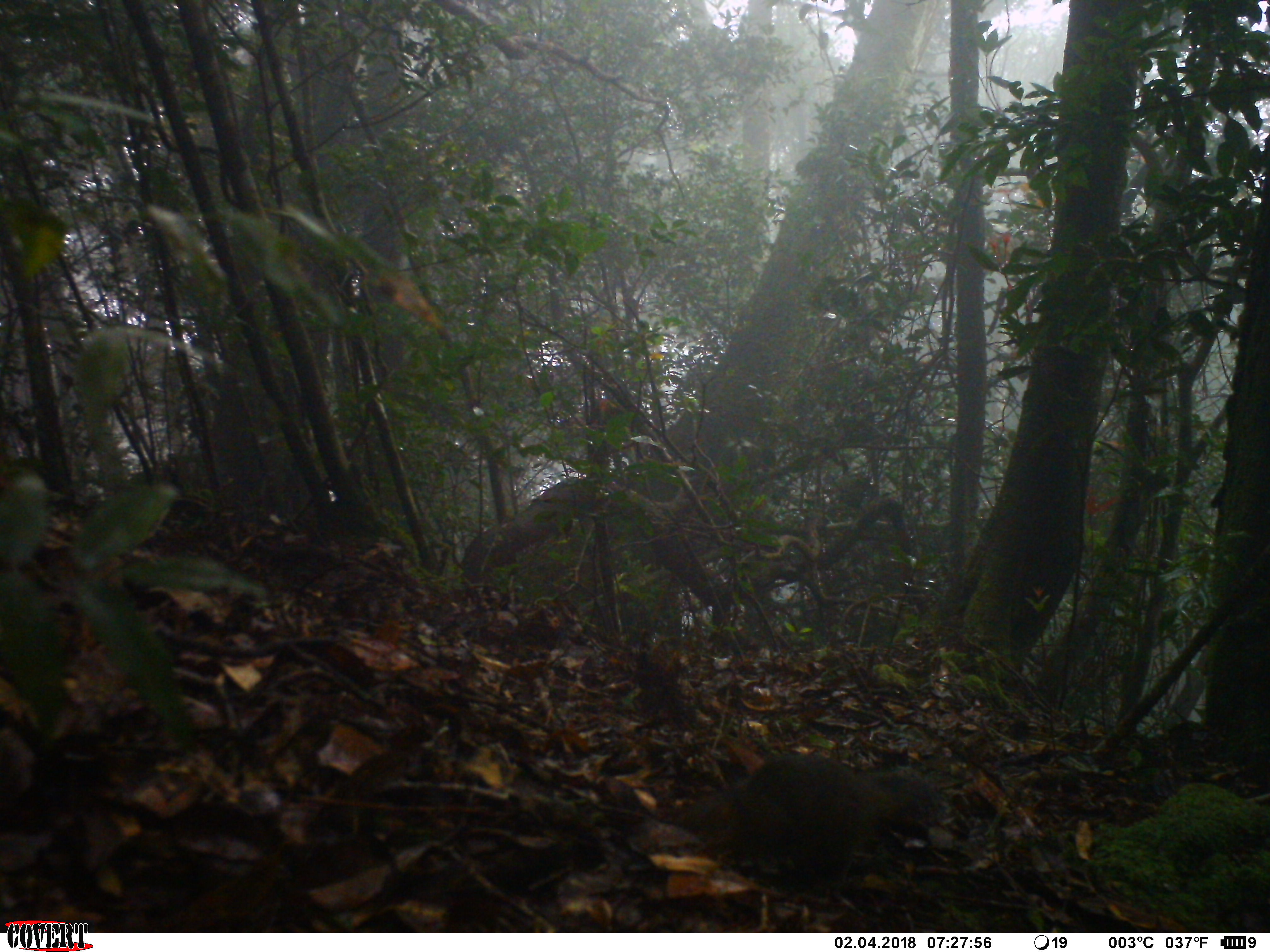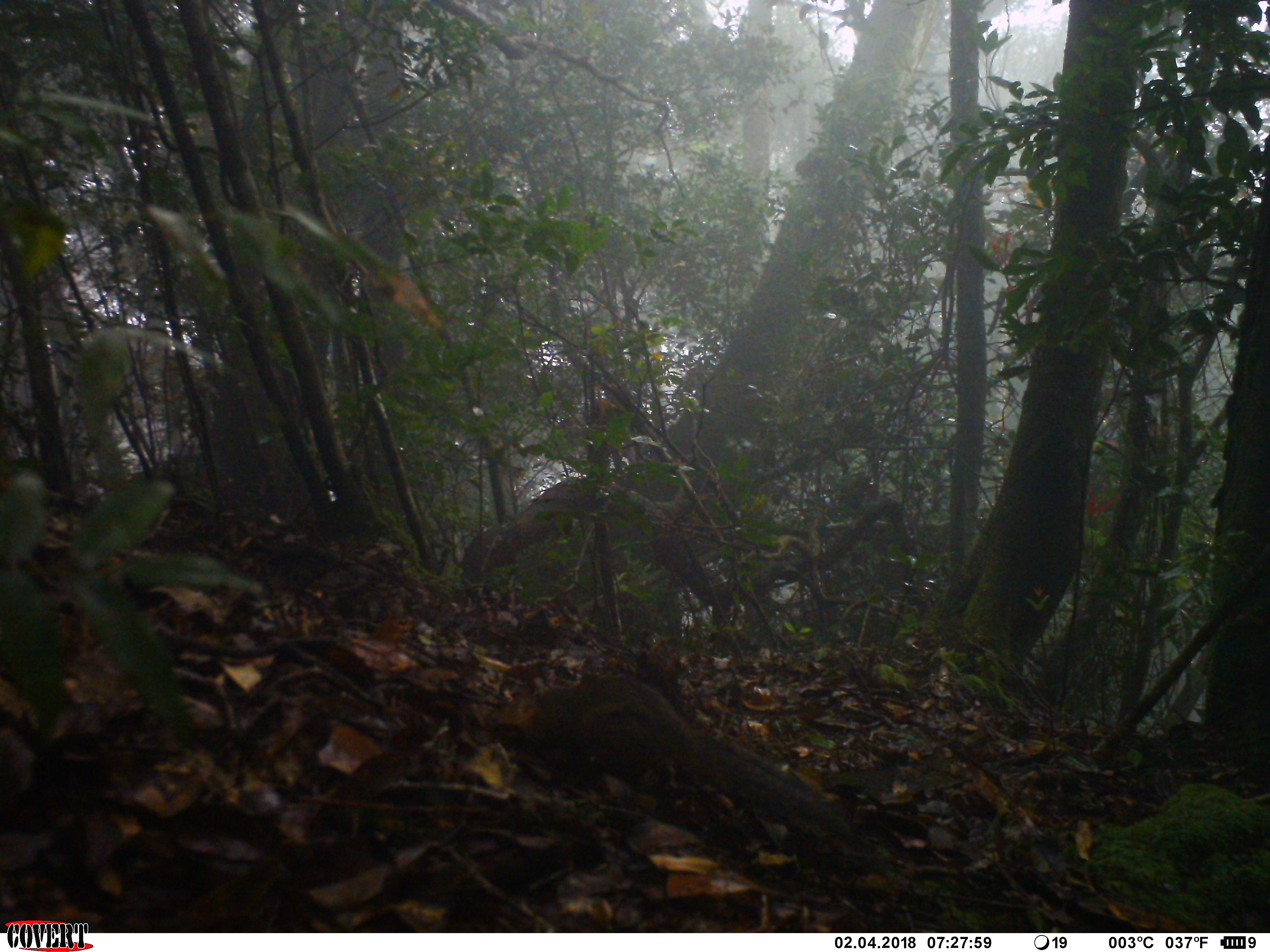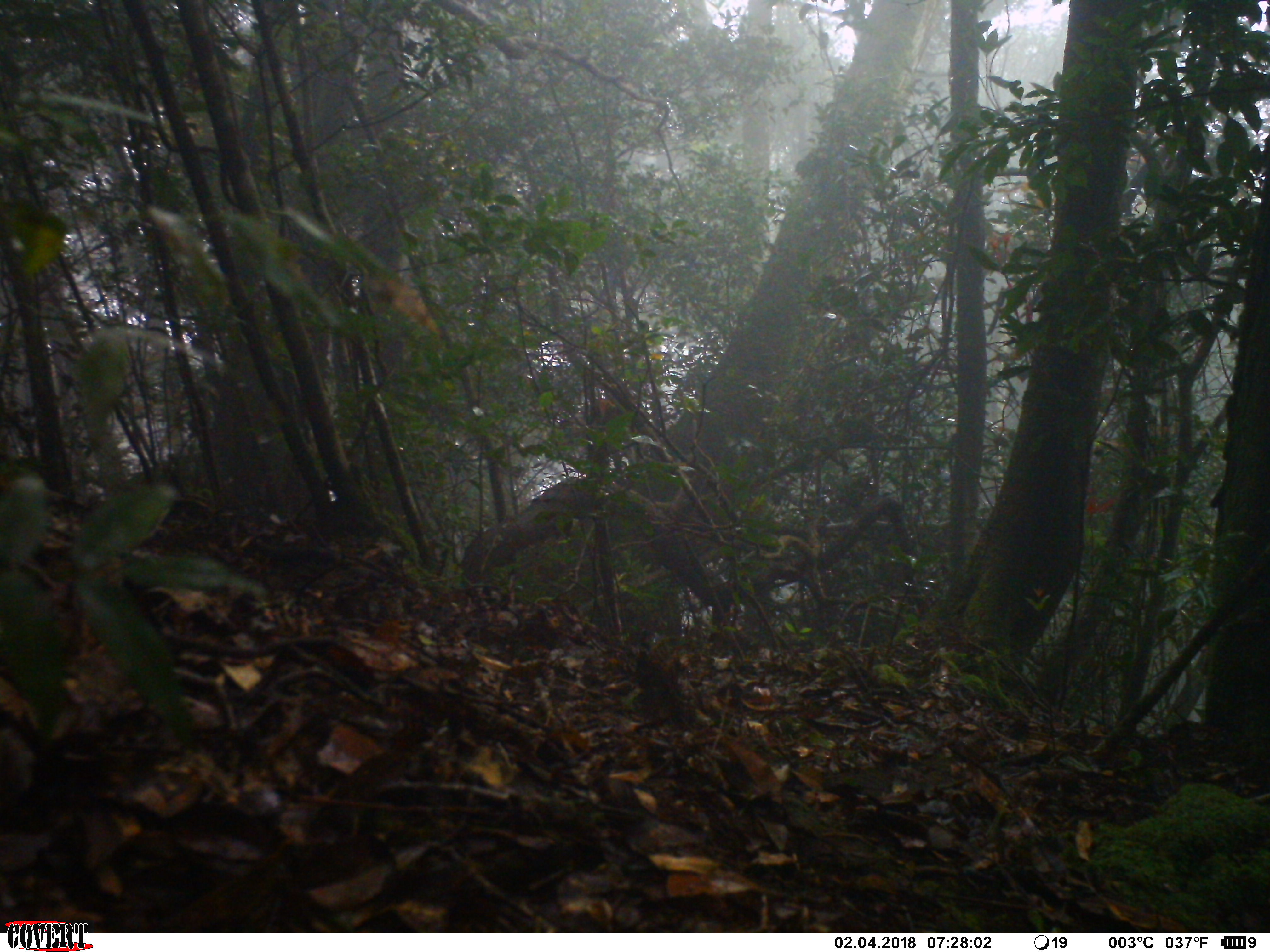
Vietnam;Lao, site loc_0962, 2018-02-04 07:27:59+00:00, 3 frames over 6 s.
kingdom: Animalia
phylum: Chordata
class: Mammalia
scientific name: Mammalia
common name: mammal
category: unidentified small mammal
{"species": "unidentified small mammal (mammal) (Mammalia)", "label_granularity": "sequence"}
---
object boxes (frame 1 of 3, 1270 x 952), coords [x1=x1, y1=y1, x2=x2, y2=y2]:
unidentified small mammal: [x1=677, y1=748, x2=949, y2=926]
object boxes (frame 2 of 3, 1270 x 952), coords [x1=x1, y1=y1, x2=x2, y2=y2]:
unidentified small mammal: [x1=522, y1=667, x2=880, y2=854]